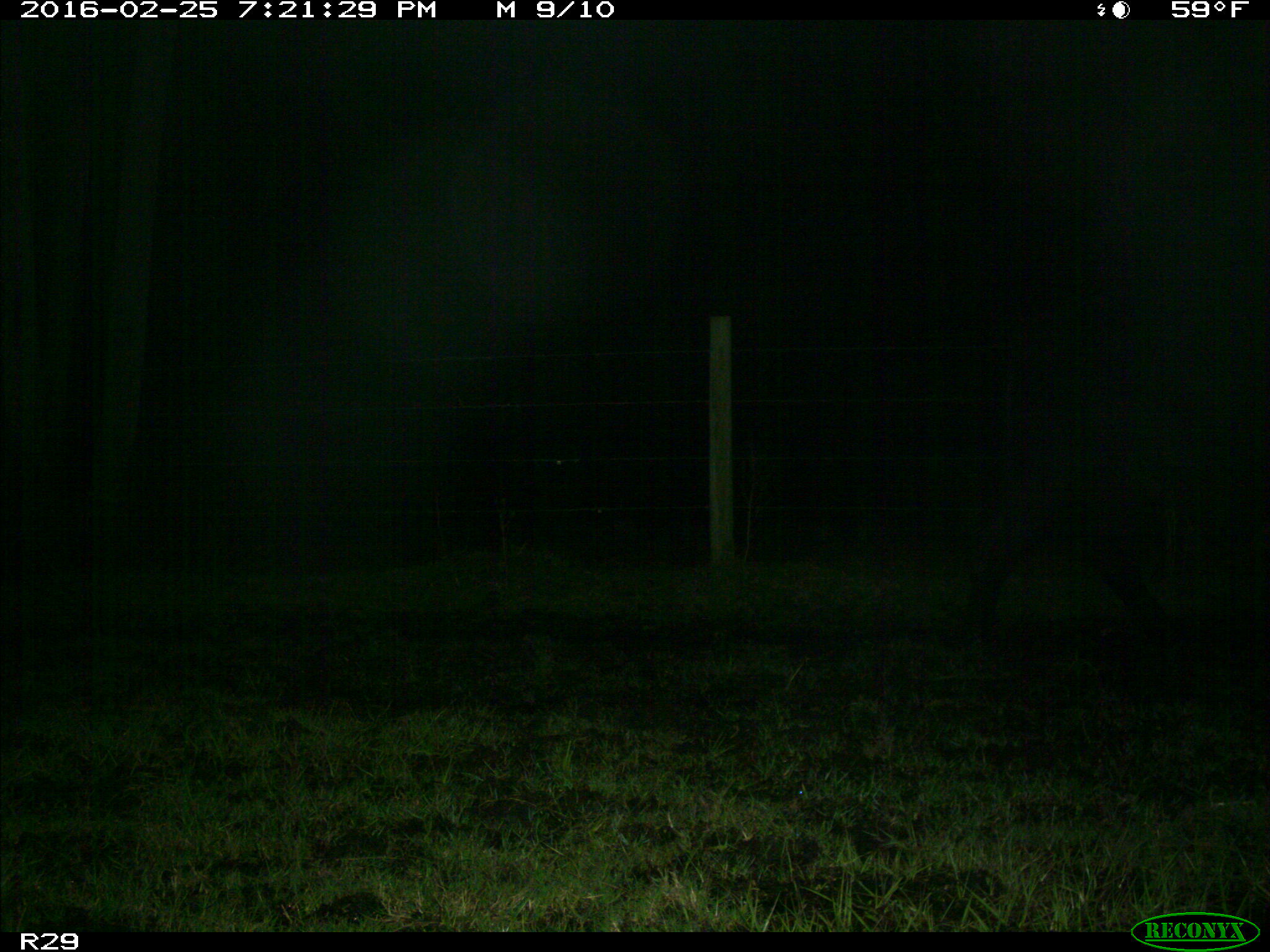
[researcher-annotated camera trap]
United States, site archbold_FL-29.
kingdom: Animalia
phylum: Chordata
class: Mammalia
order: Artiodactyla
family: Bovidae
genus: Bos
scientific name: Bos taurus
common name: domestic cow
Bos taurus (domestic cow).